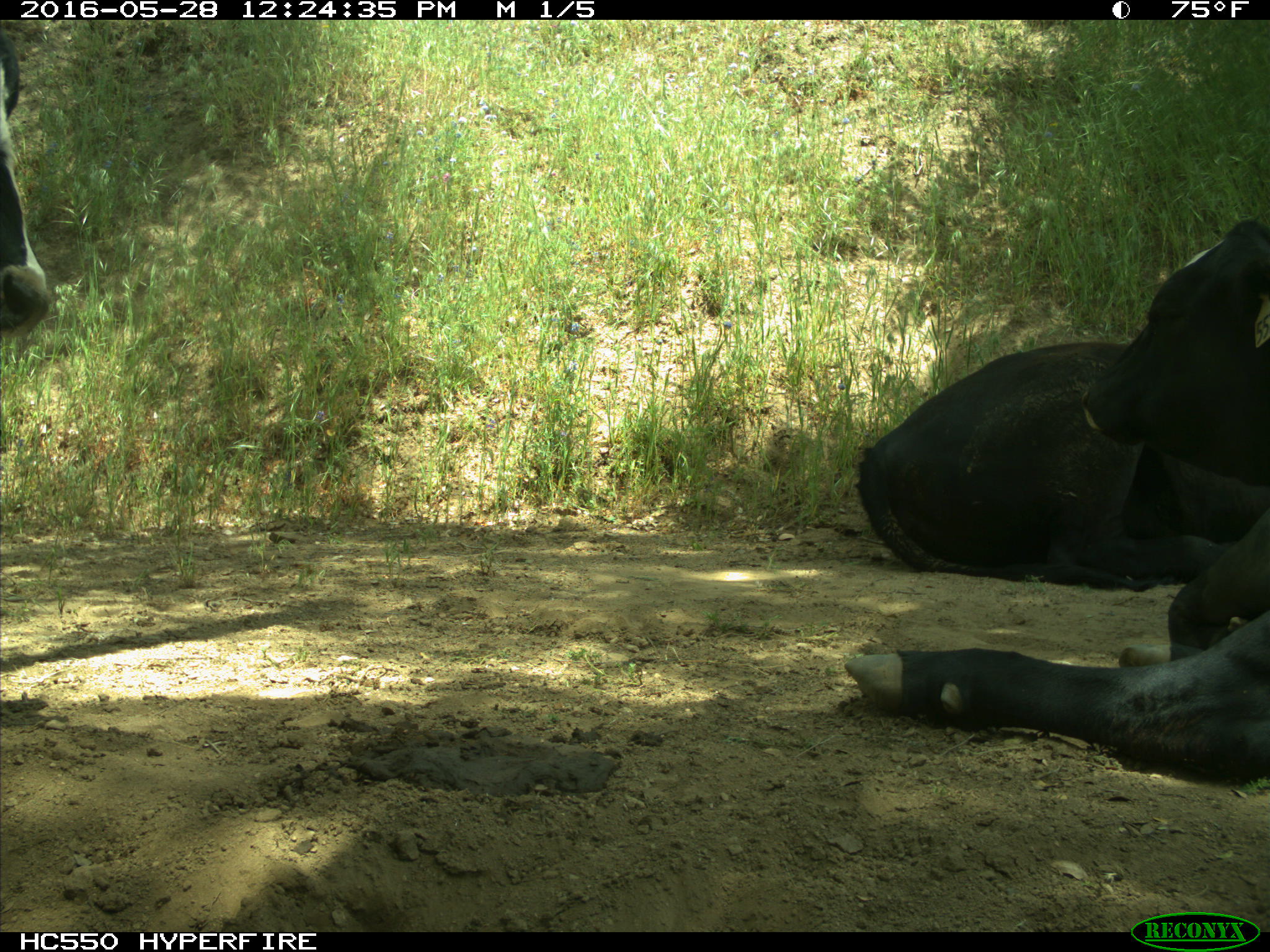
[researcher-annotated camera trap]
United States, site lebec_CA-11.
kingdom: Animalia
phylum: Chordata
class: Mammalia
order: Artiodactyla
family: Bovidae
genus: Bos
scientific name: Bos taurus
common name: domestic cow